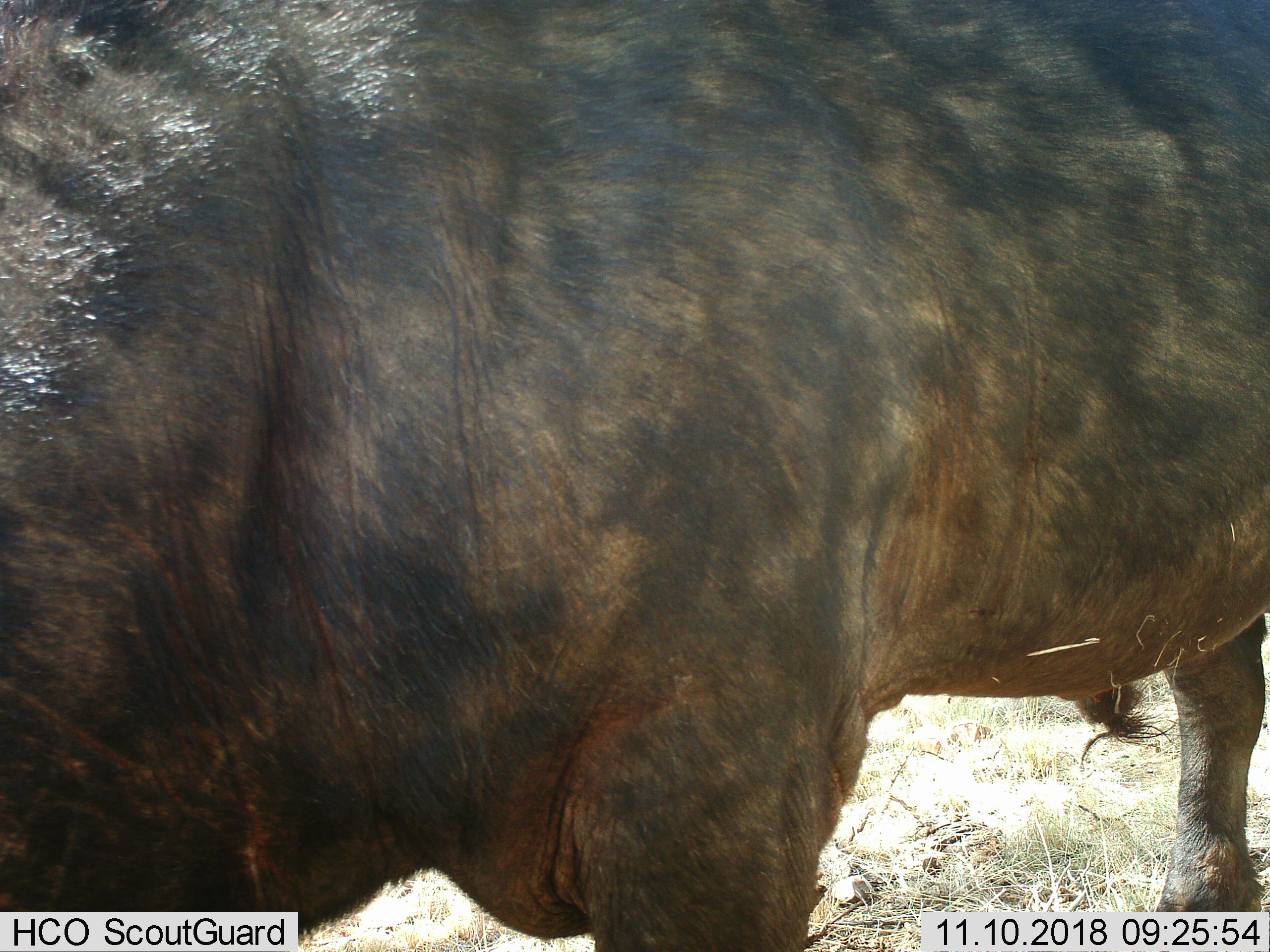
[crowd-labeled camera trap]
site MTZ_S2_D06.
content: unidentified animal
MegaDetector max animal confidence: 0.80